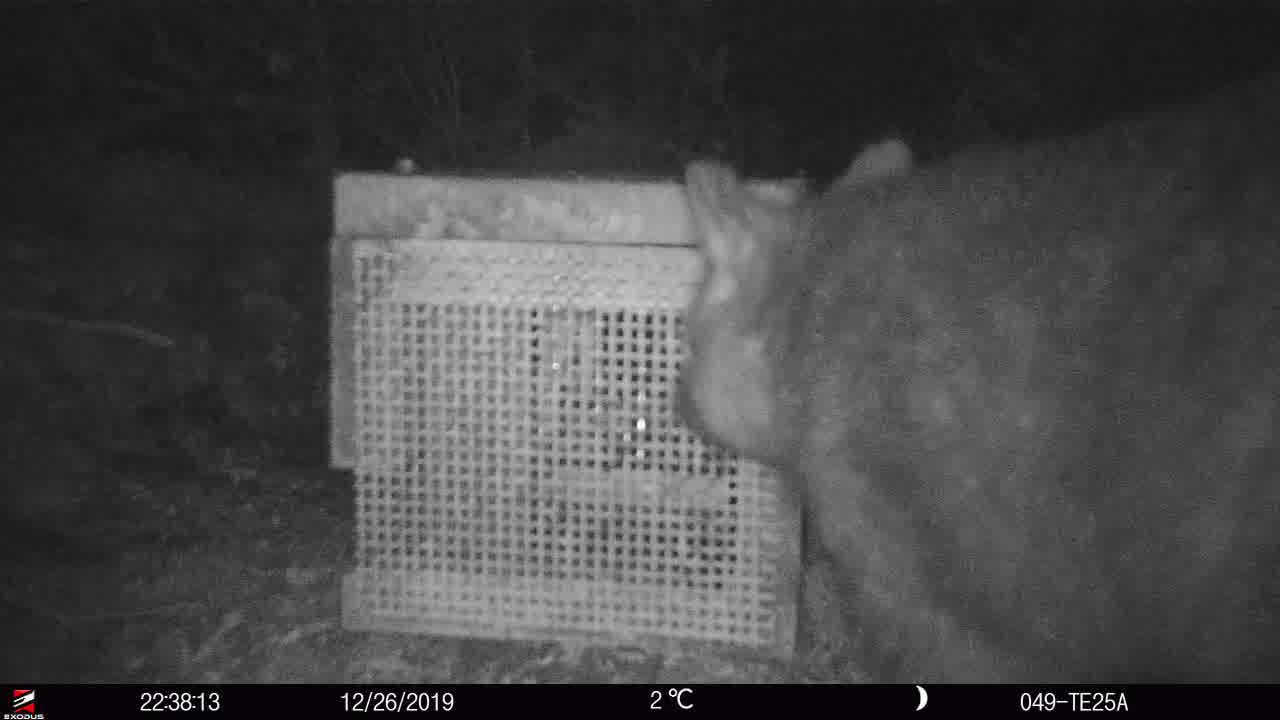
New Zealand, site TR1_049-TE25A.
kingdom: Animalia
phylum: Chordata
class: Mammalia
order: Diprotodontia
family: Phalangeridae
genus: Trichosurus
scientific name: Trichosurus vulpecula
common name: common brushtail possum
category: possum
Possum (common brushtail possum) (Trichosurus vulpecula).